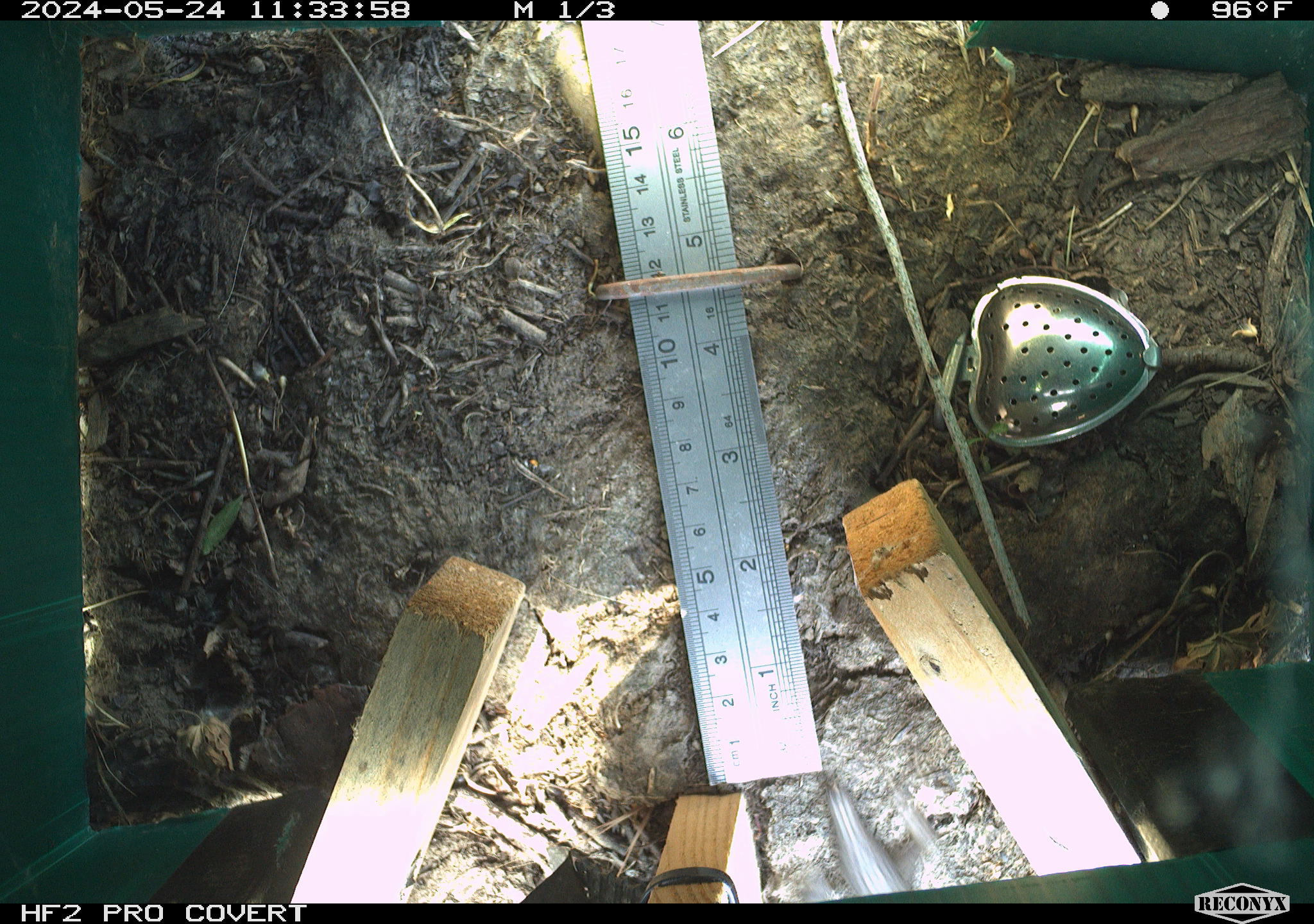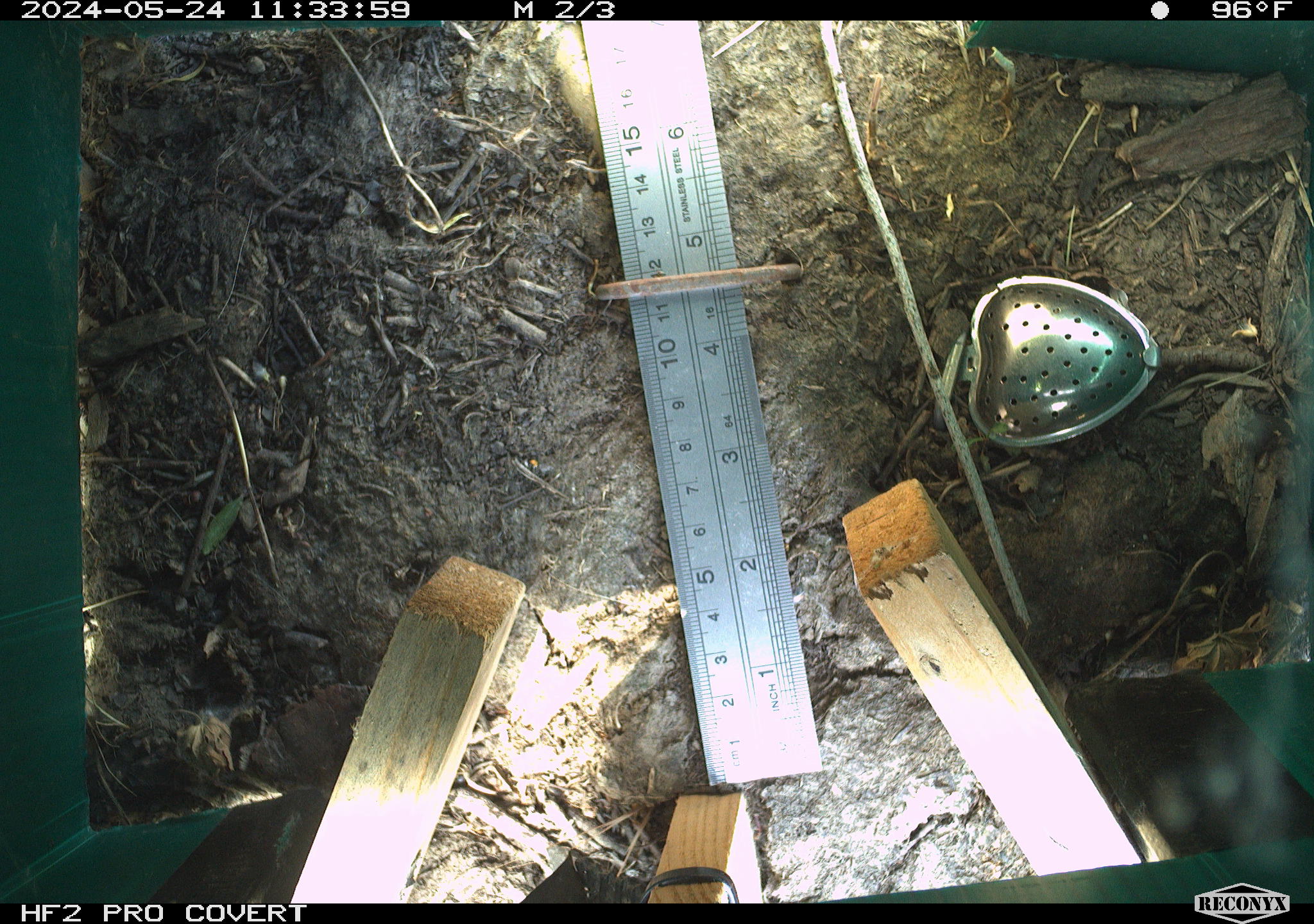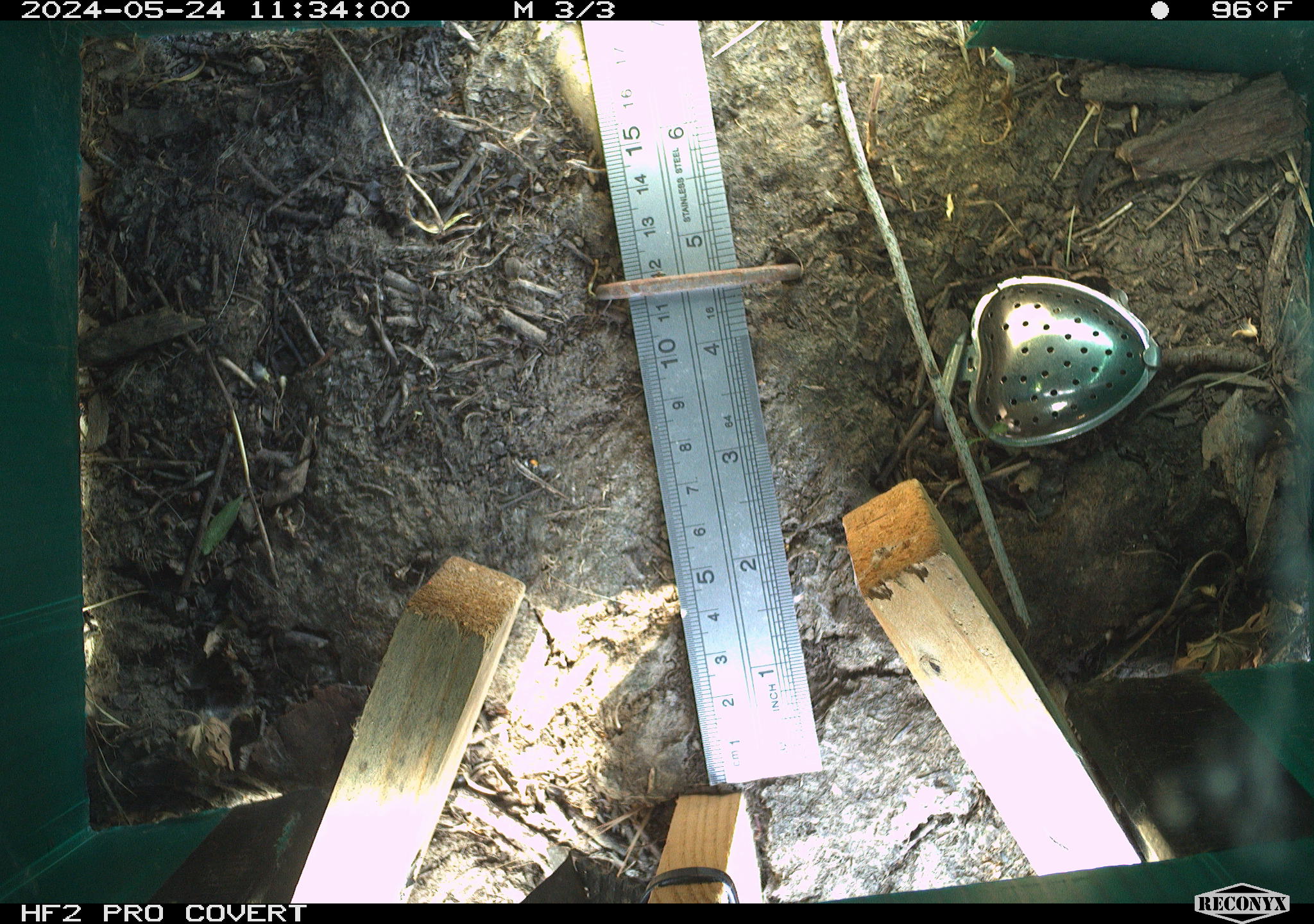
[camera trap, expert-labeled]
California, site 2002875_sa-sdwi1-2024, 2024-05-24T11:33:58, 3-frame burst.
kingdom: Animalia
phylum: Chordata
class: Reptilia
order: Squamata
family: Phrynosomatidae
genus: Sceloporus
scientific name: Sceloporus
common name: spiny lizards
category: sceloporus species